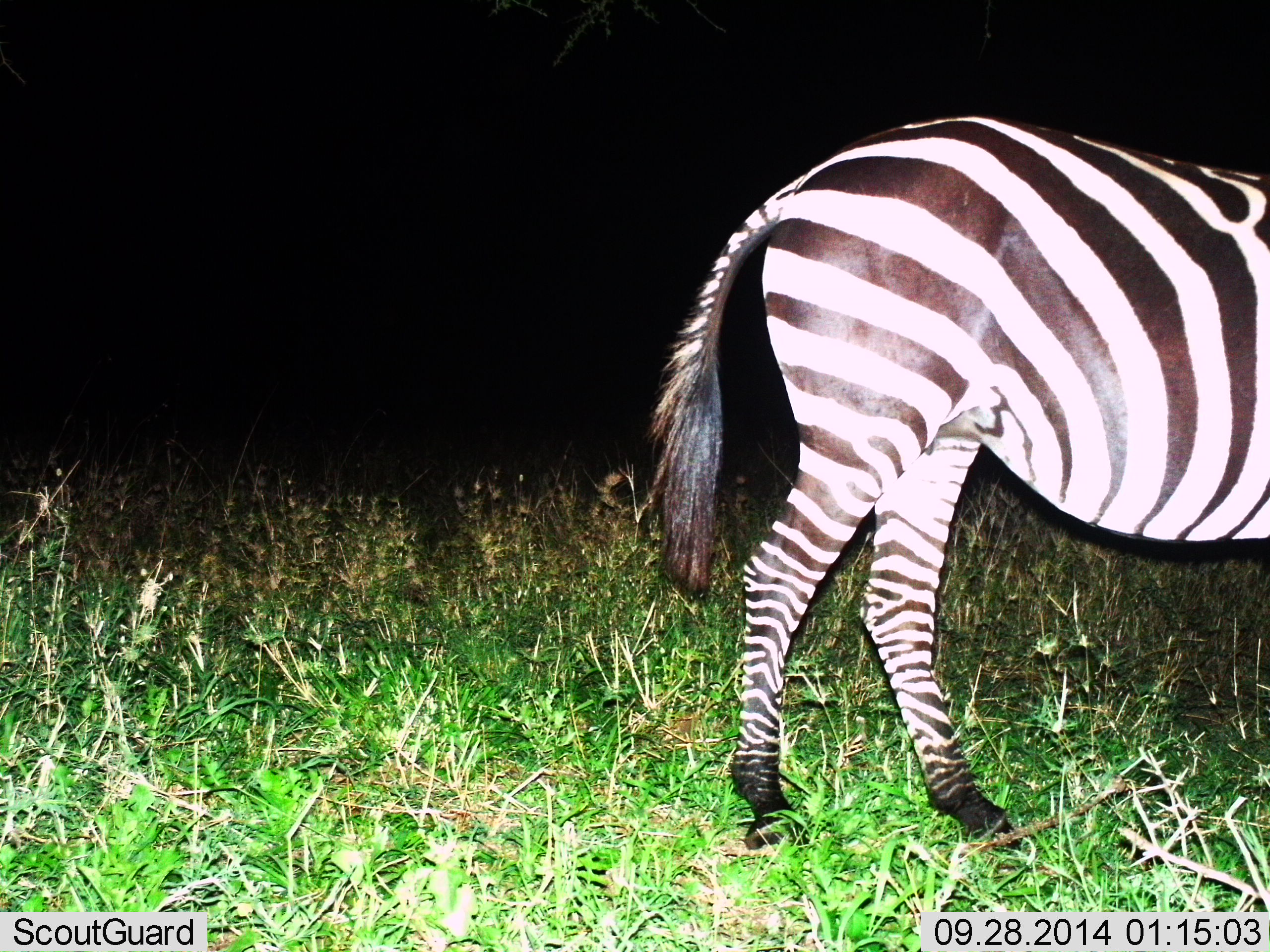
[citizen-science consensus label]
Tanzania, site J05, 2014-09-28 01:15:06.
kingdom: Animalia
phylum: Chordata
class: Mammalia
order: Perissodactyla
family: Equidae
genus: Equus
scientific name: Equus quagga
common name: plains zebra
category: zebra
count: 1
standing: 90%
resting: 0%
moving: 10%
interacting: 0%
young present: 0%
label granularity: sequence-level